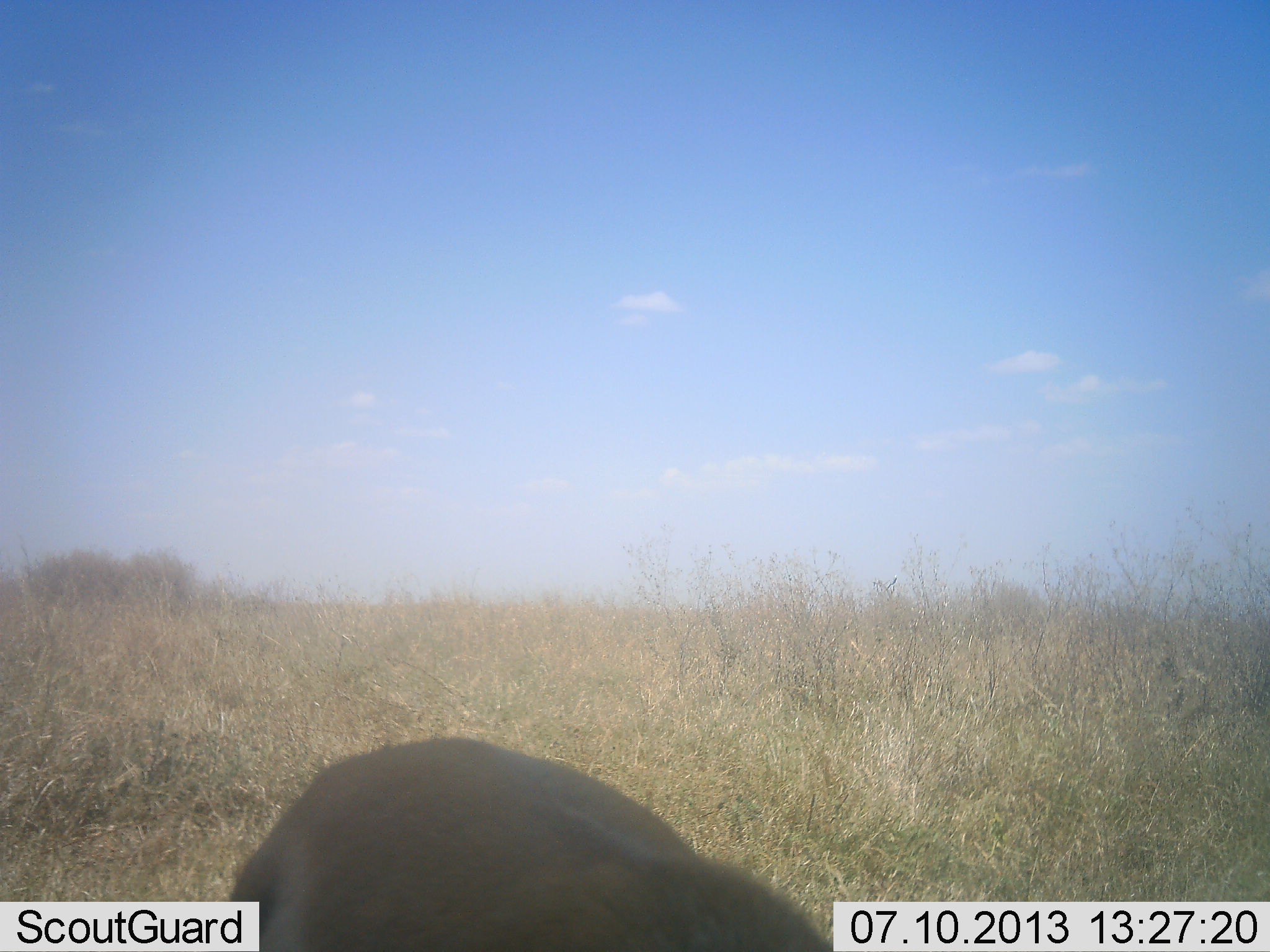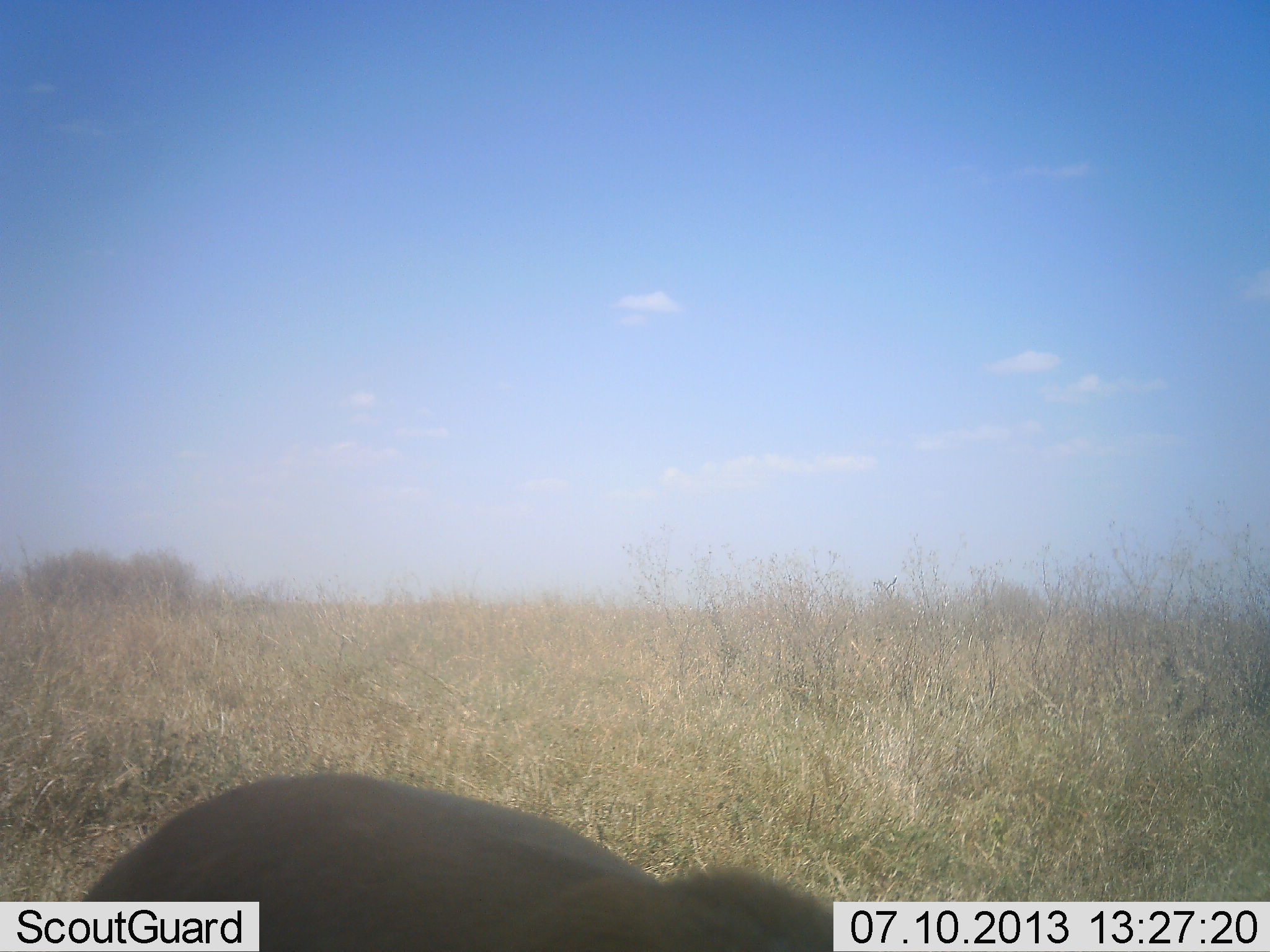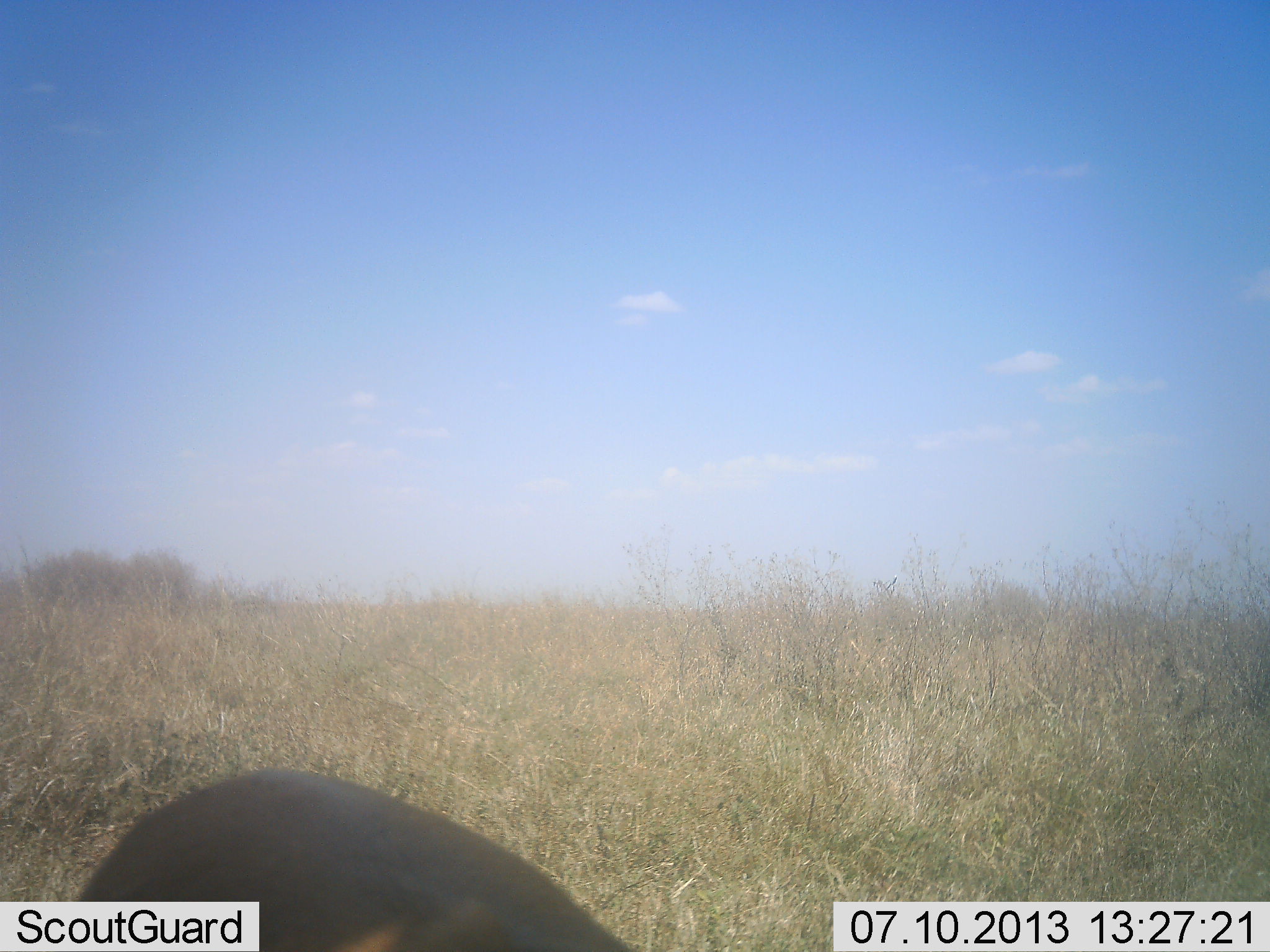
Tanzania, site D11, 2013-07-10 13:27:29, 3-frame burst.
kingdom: Animalia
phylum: Chordata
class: Mammalia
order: Artiodactyla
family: Bovidae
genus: Eudorcas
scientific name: Eudorcas thomsonii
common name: thomson's gazelle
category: gazellethomsons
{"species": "gazellethomsons (thomson's gazelle) (Eudorcas thomsonii)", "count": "1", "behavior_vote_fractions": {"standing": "60%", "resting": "0%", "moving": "0%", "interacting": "0%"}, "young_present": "0%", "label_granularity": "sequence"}